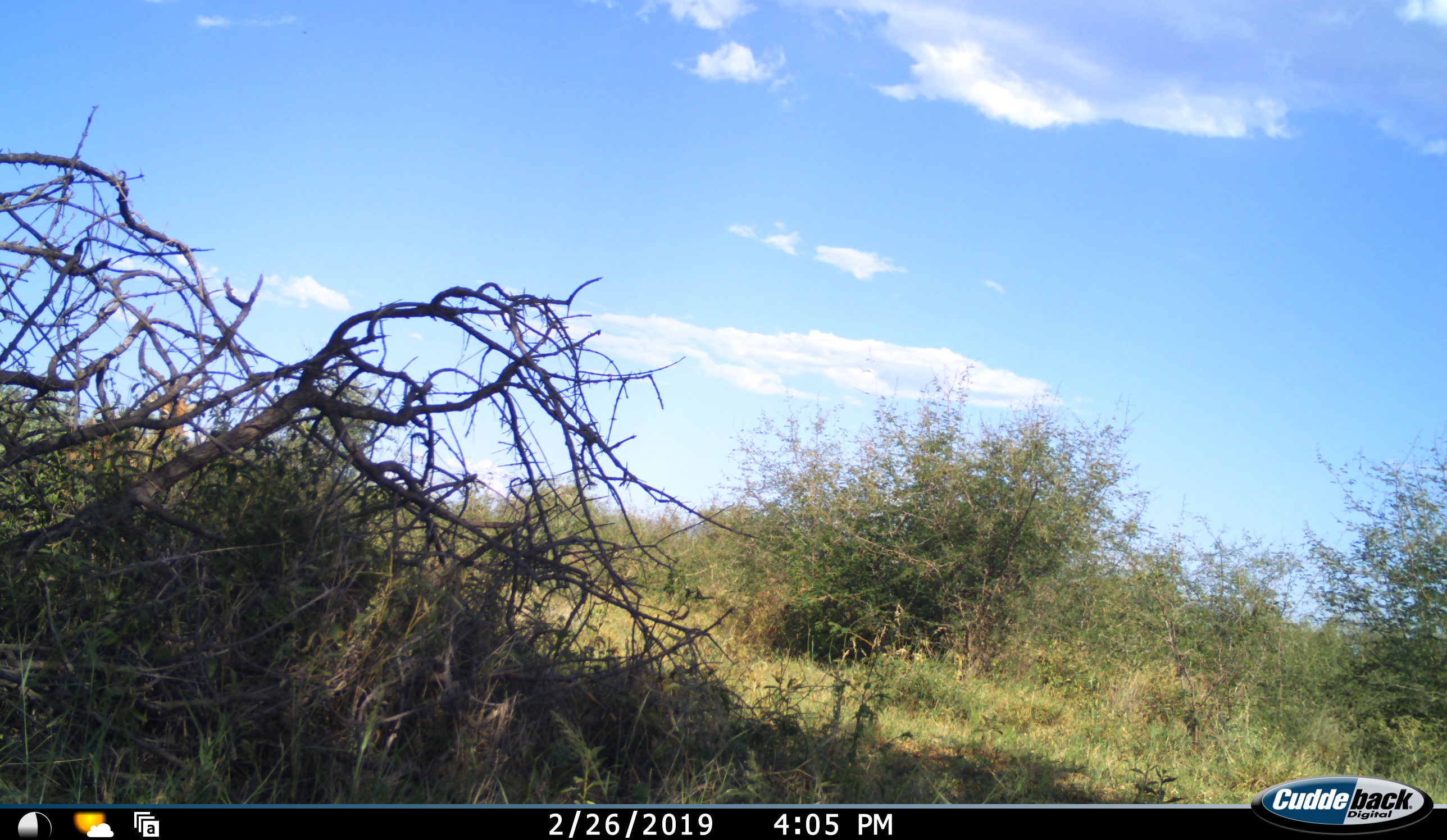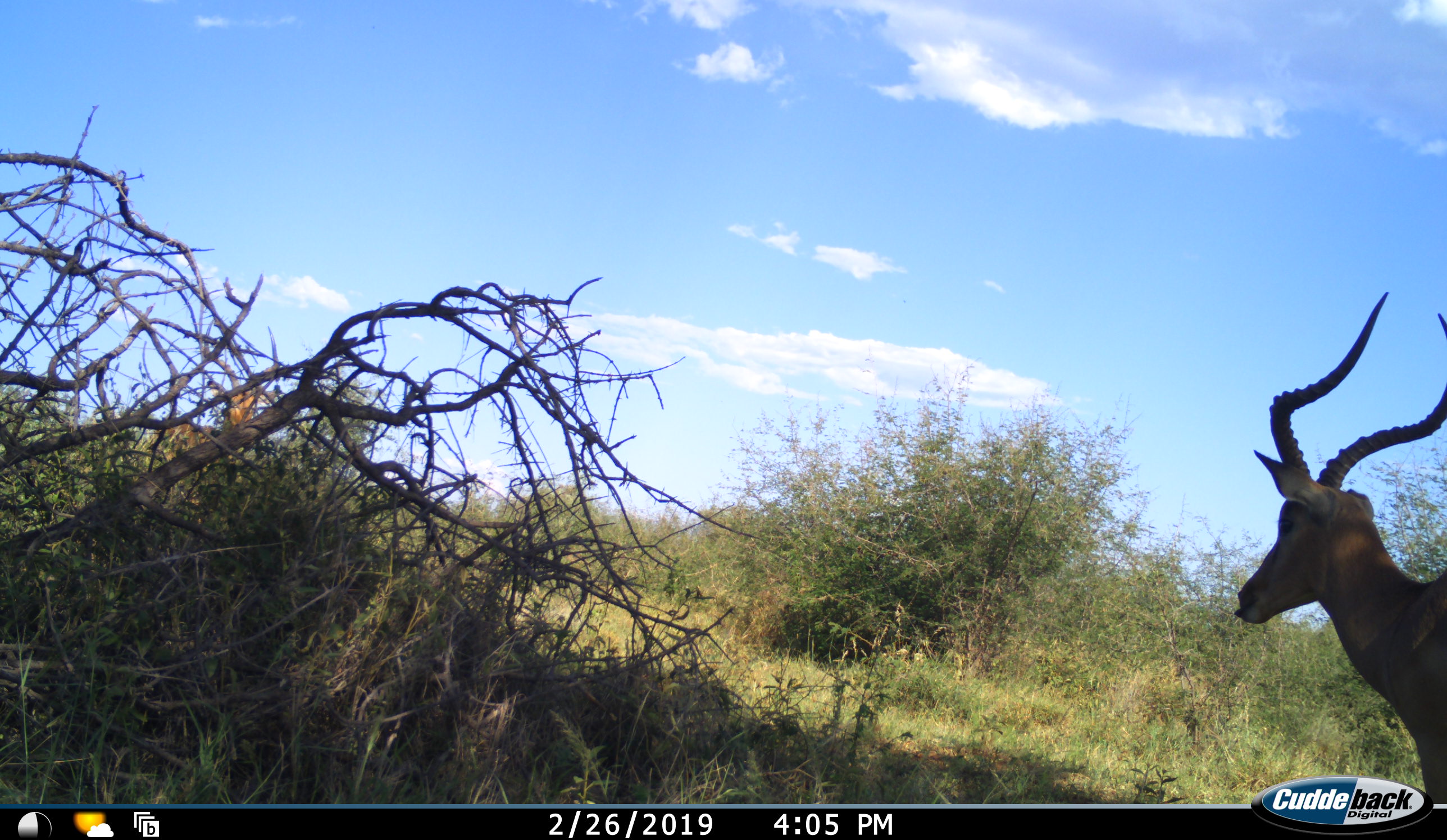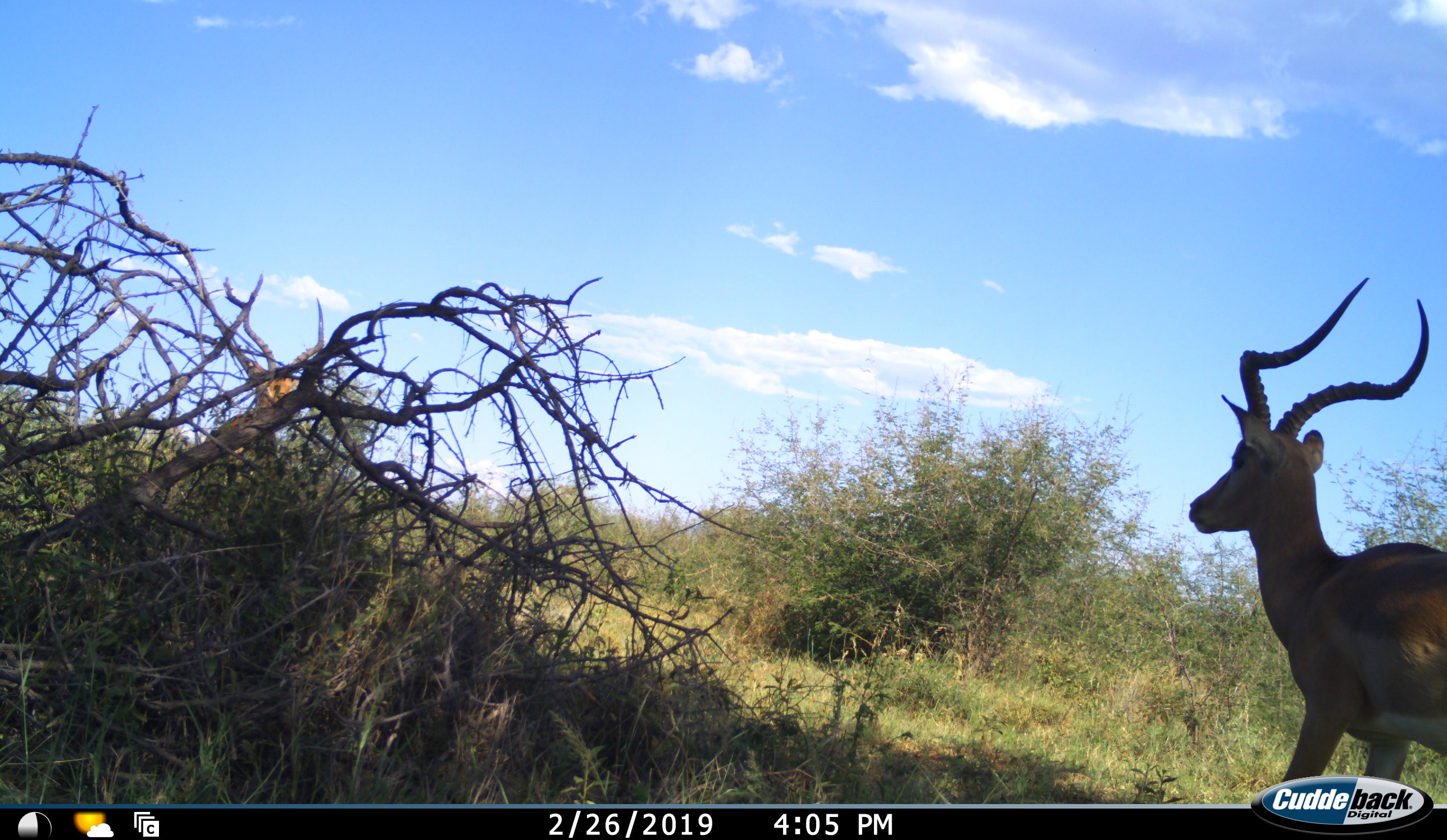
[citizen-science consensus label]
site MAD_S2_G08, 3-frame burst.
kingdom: Animalia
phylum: Chordata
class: Mammalia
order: Artiodactyla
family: Bovidae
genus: Aepyceros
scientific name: Aepyceros melampus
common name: impala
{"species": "impala (Aepyceros melampus)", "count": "2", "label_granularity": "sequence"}